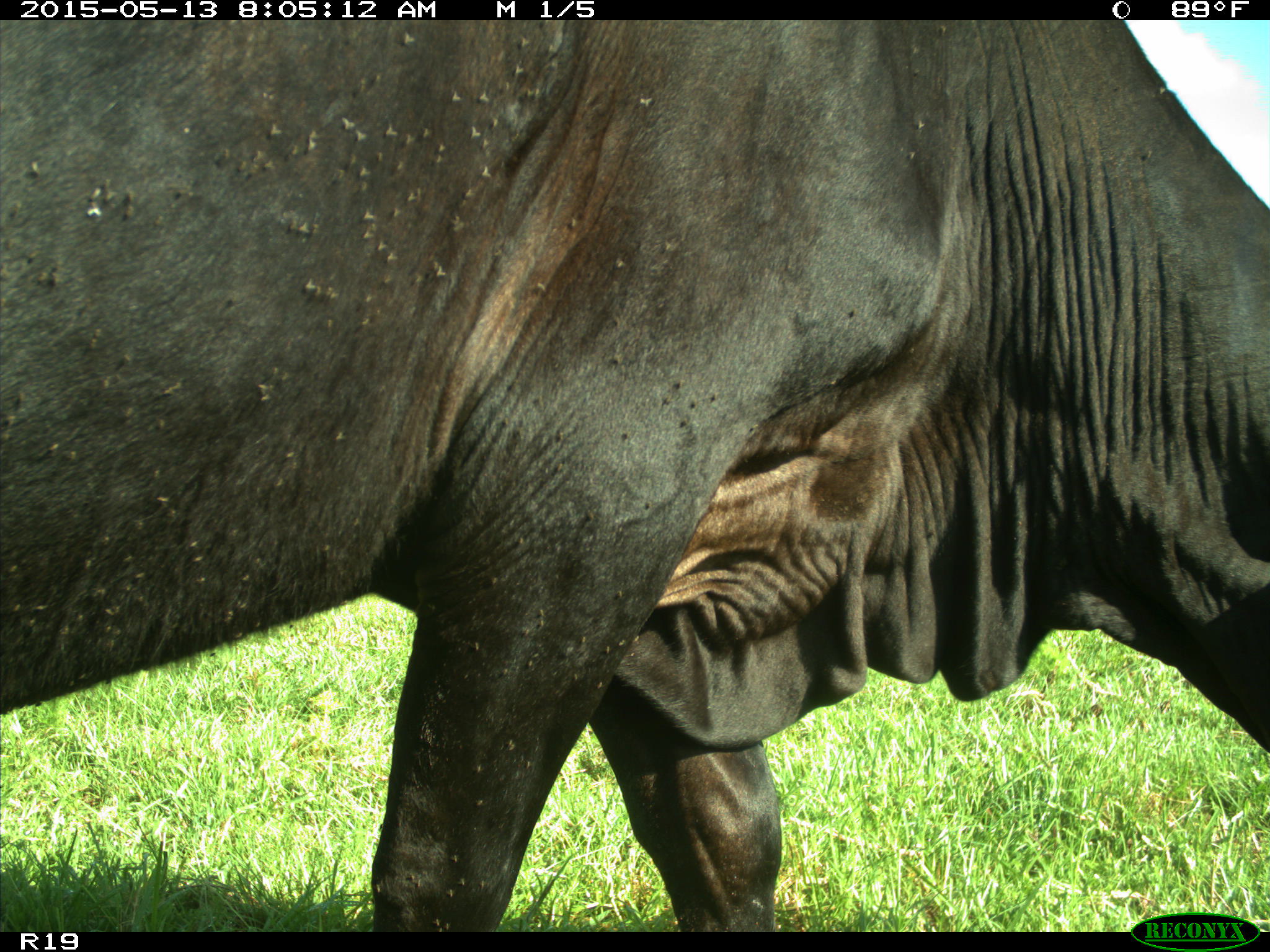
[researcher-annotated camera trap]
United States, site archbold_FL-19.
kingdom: Animalia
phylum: Chordata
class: Mammalia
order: Artiodactyla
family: Bovidae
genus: Bos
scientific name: Bos taurus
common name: domestic cow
Bos taurus (domestic cow).